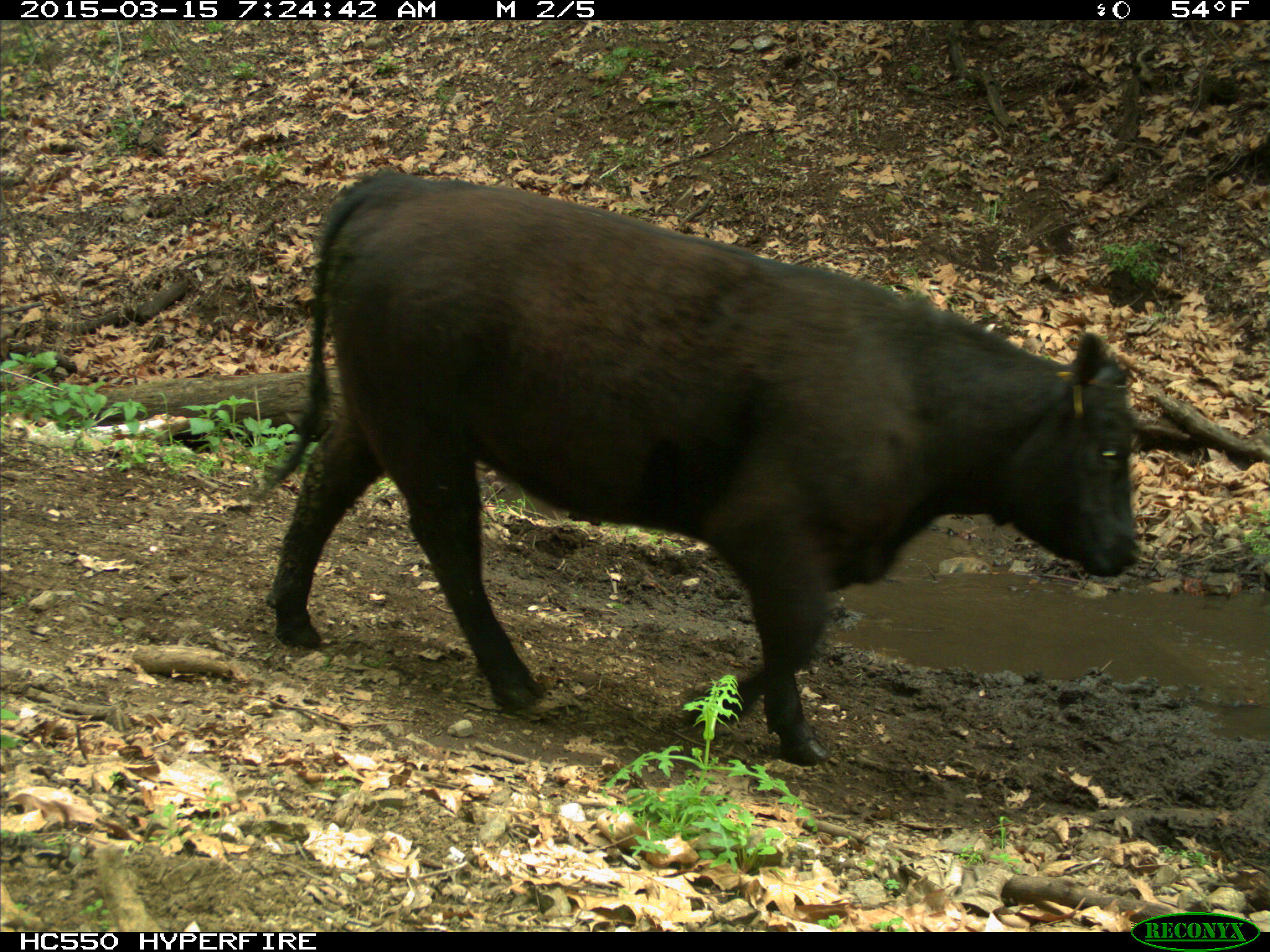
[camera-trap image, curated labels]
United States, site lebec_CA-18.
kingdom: Animalia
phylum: Chordata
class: Mammalia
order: Artiodactyla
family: Bovidae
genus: Bos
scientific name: Bos taurus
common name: domestic cow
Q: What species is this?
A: Bos taurus (domestic cow).